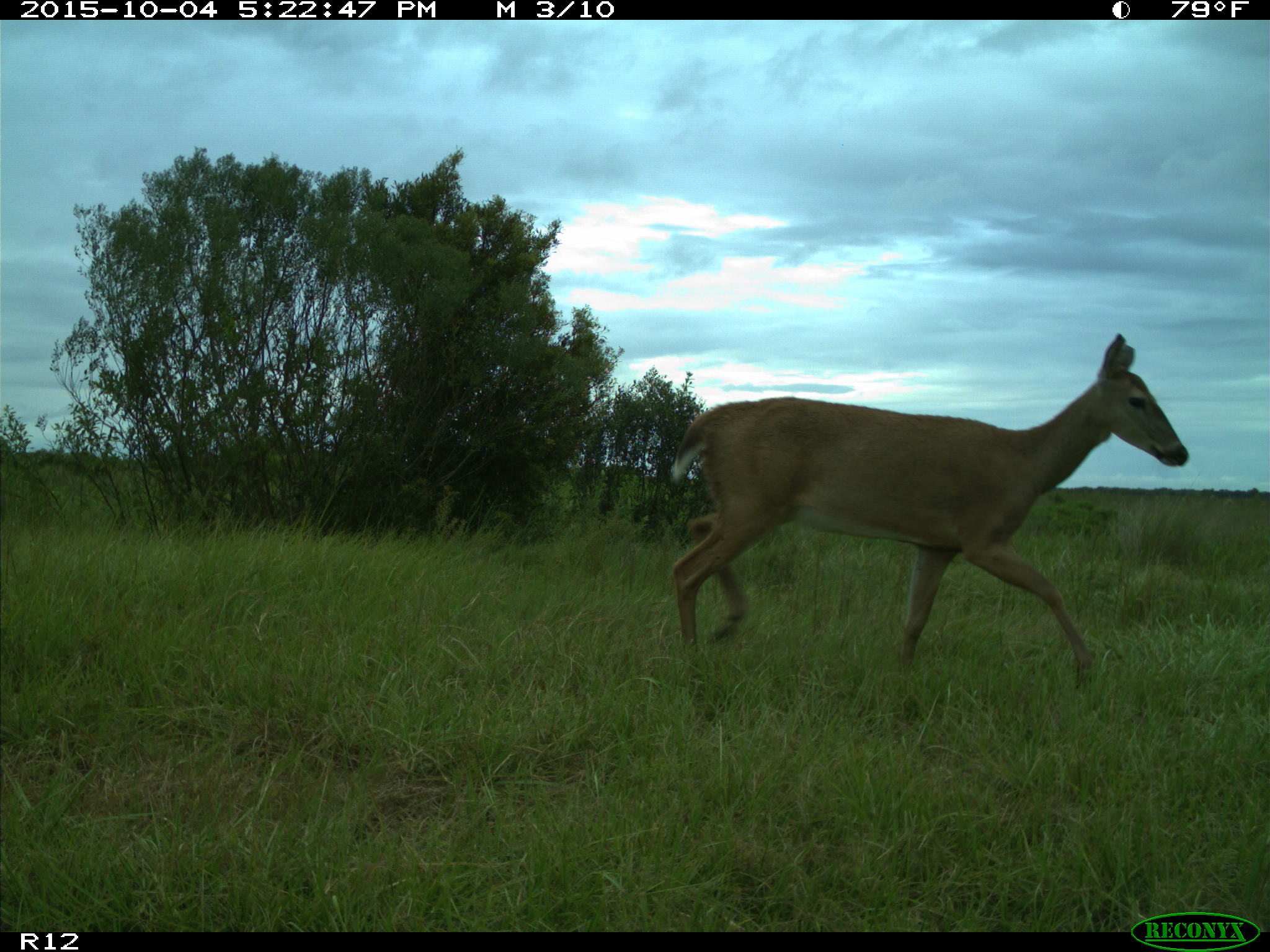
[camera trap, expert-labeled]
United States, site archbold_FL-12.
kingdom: Animalia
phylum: Chordata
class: Mammalia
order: Artiodactyla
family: Cervidae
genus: Odocoileus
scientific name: Odocoileus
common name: deer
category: unidentified deer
Unidentified deer (deer) (Odocoileus).